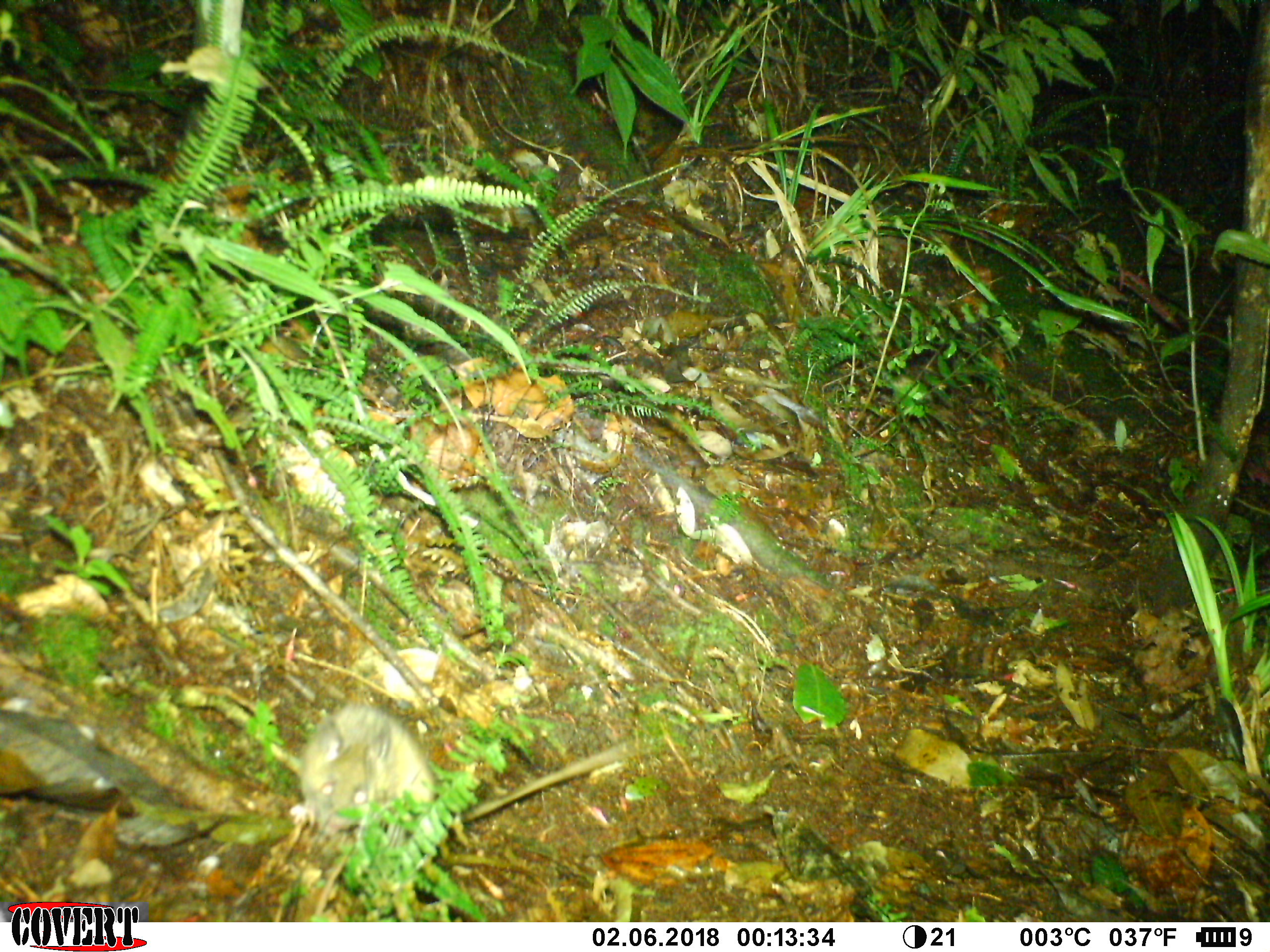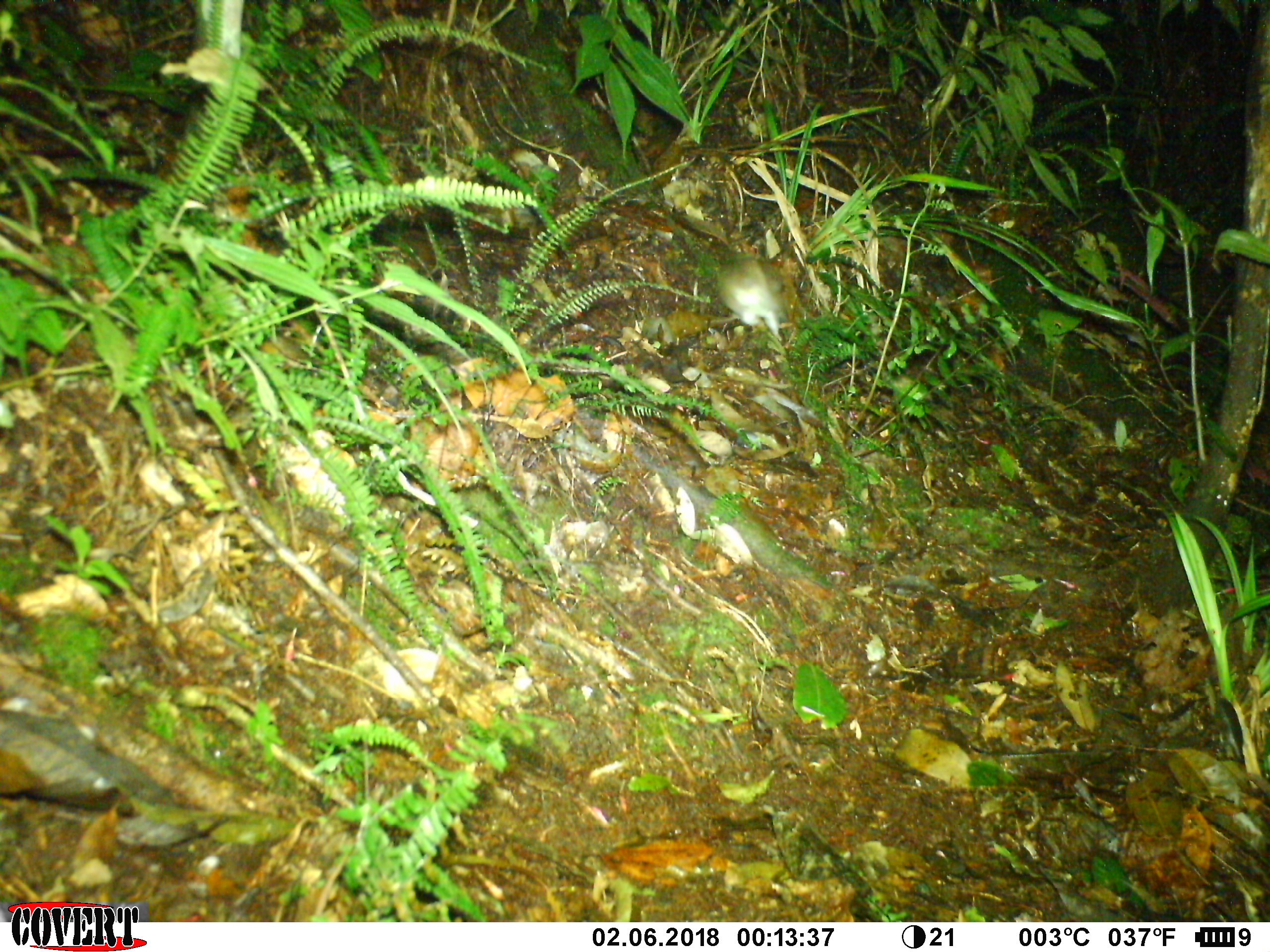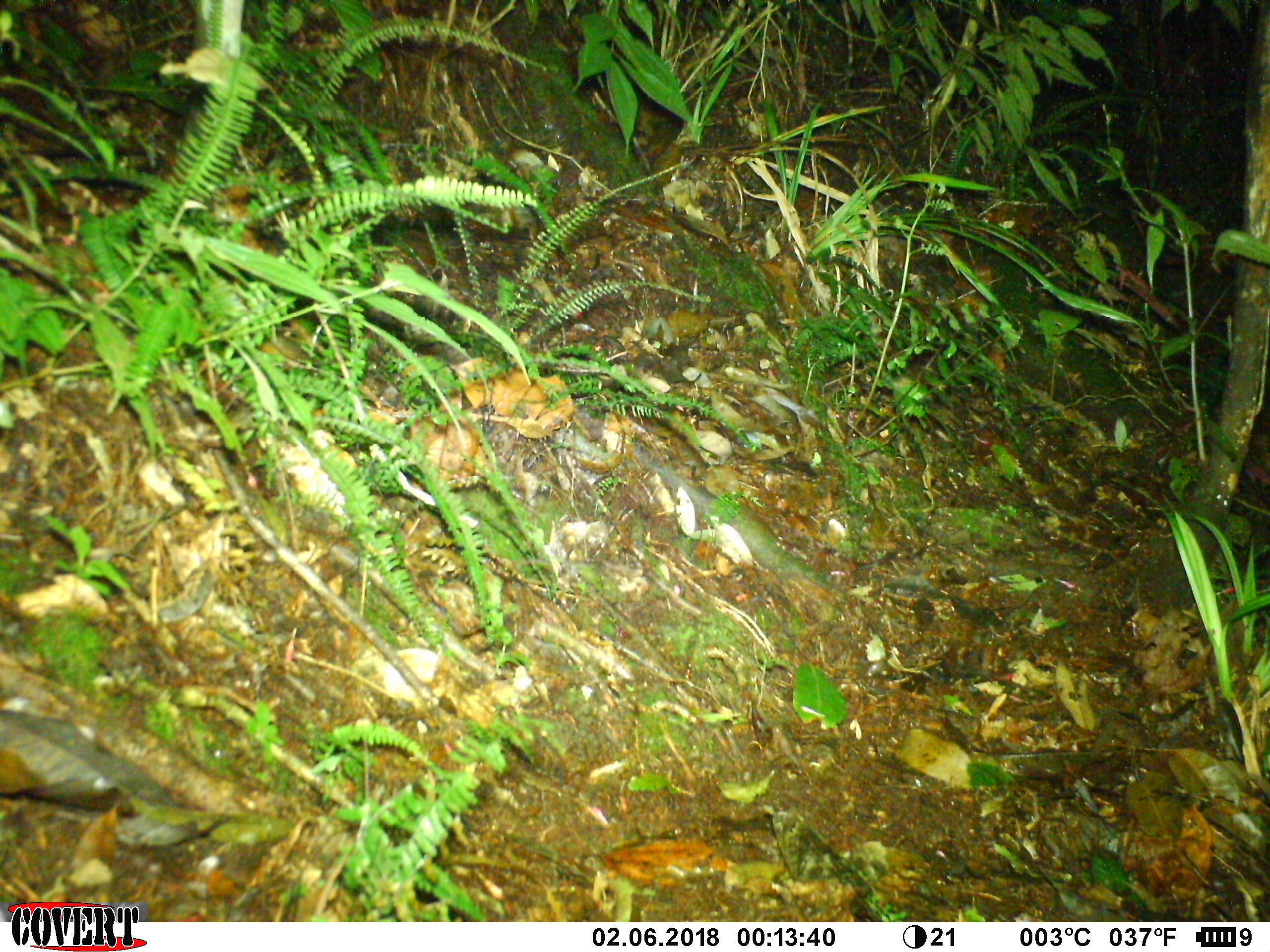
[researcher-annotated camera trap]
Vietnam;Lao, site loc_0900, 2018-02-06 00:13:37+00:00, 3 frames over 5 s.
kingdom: Animalia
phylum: Chordata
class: Mammalia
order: Rodentia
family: Muridae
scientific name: Muridae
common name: old-world mice and rats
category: unidentified murid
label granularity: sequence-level